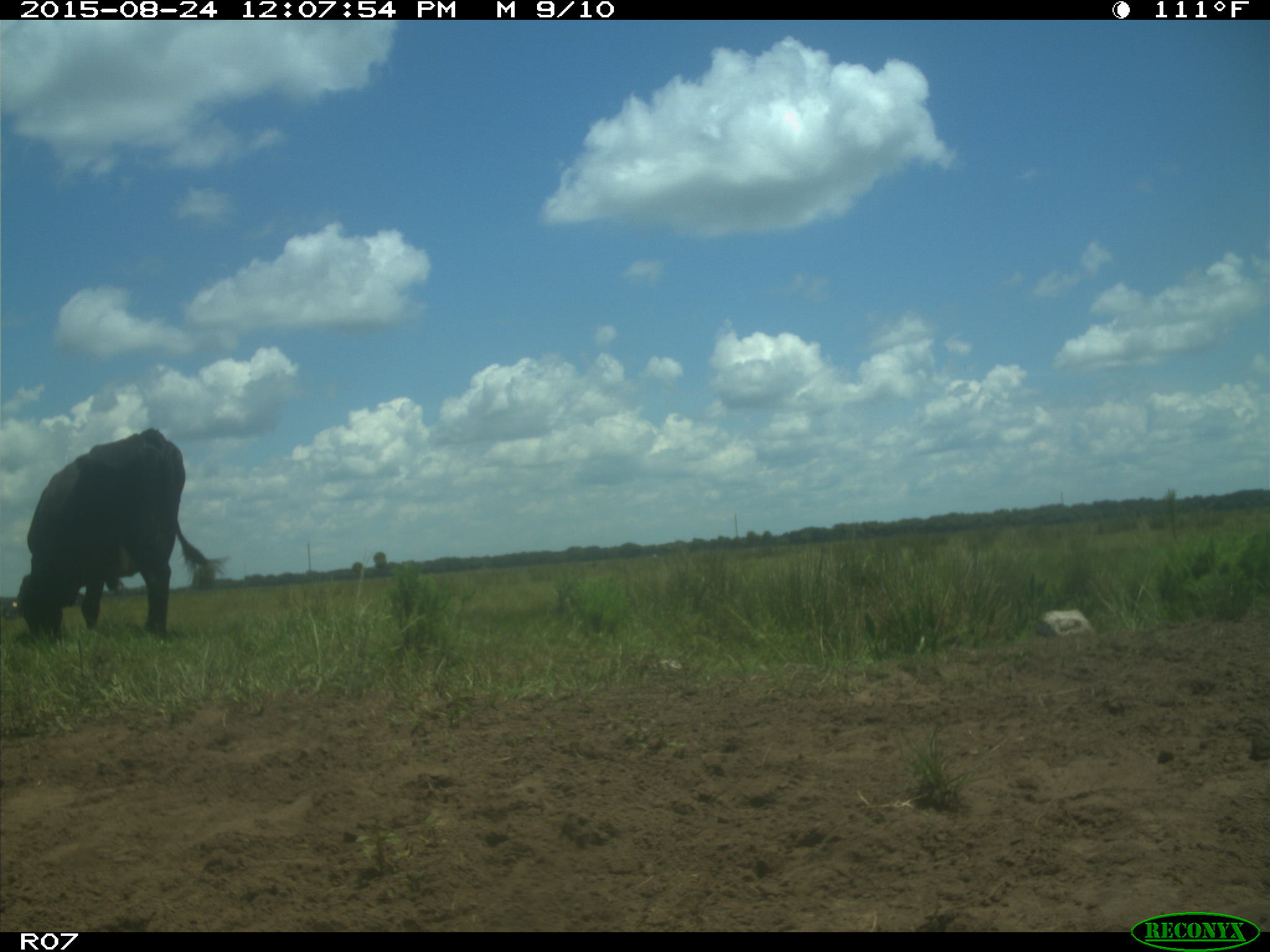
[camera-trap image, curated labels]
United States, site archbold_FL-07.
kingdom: Animalia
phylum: Chordata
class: Mammalia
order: Artiodactyla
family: Bovidae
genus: Bos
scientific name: Bos taurus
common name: domestic cow